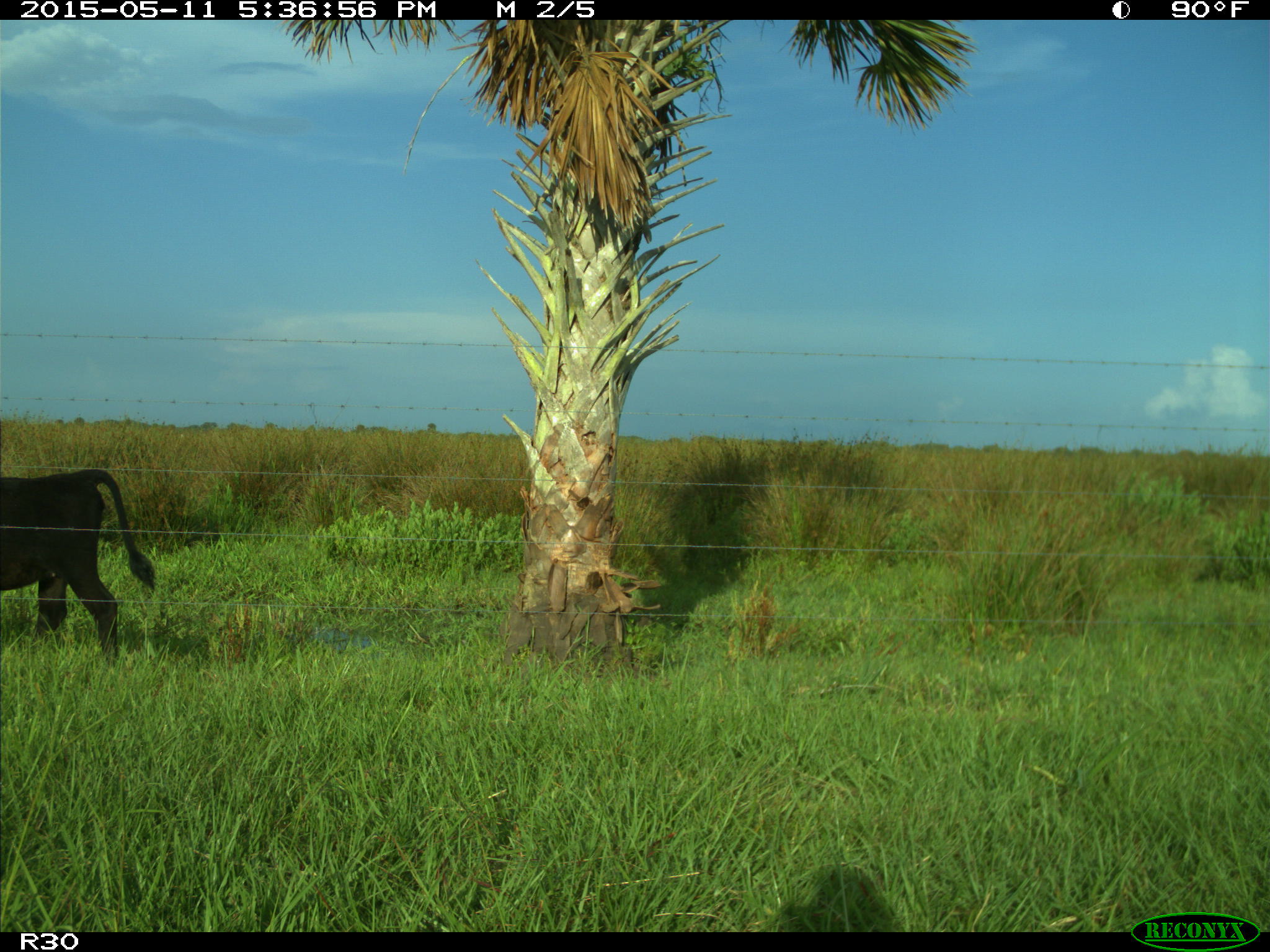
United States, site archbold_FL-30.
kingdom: Animalia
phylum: Chordata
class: Mammalia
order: Artiodactyla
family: Bovidae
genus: Bos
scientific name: Bos taurus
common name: domestic cow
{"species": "Bos taurus (domestic cow)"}